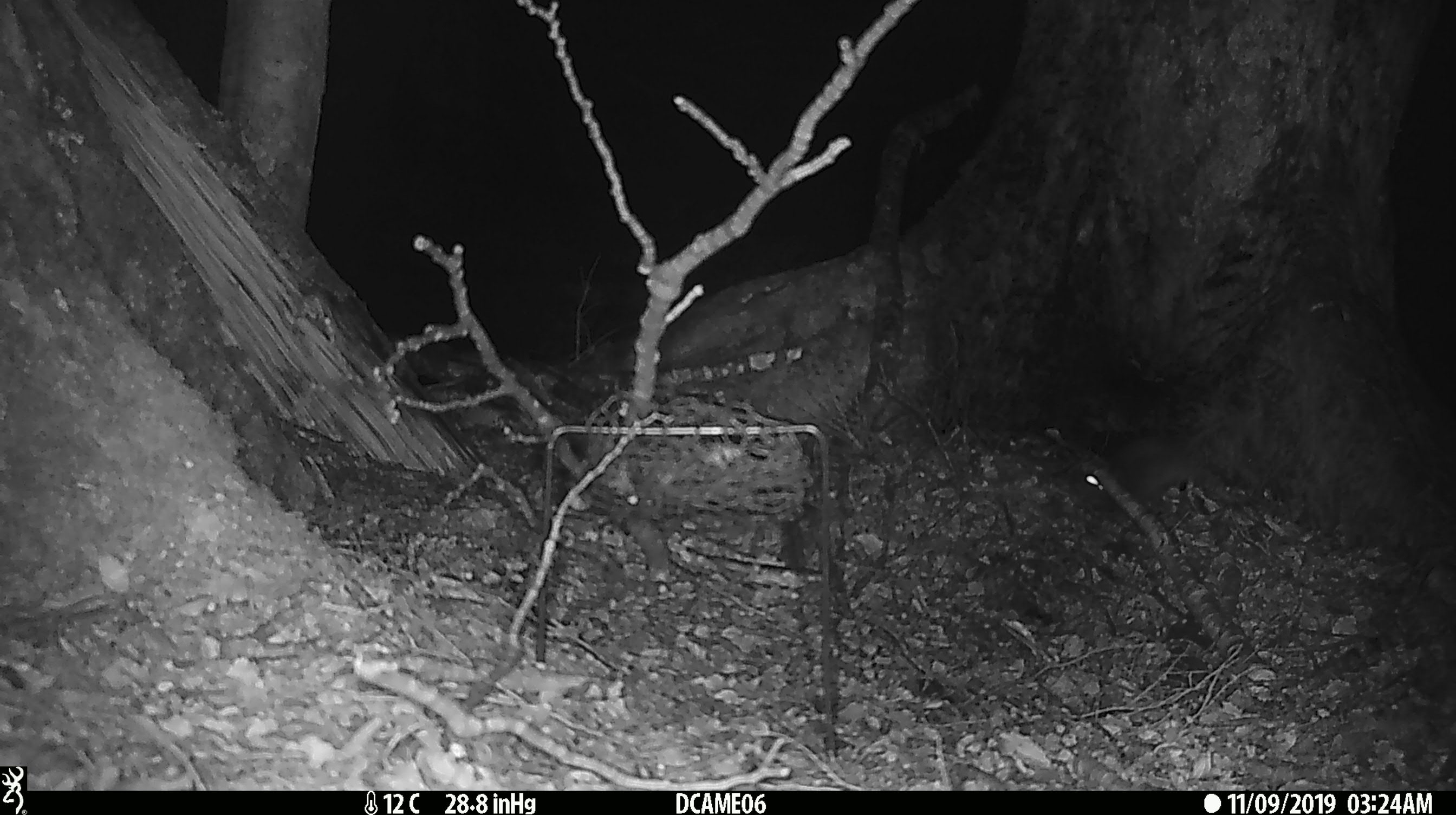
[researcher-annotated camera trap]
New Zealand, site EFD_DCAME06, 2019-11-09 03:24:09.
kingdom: Animalia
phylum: Chordata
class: Mammalia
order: Rodentia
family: Muridae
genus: Rattus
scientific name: Rattus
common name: rat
Rat (Rattus).